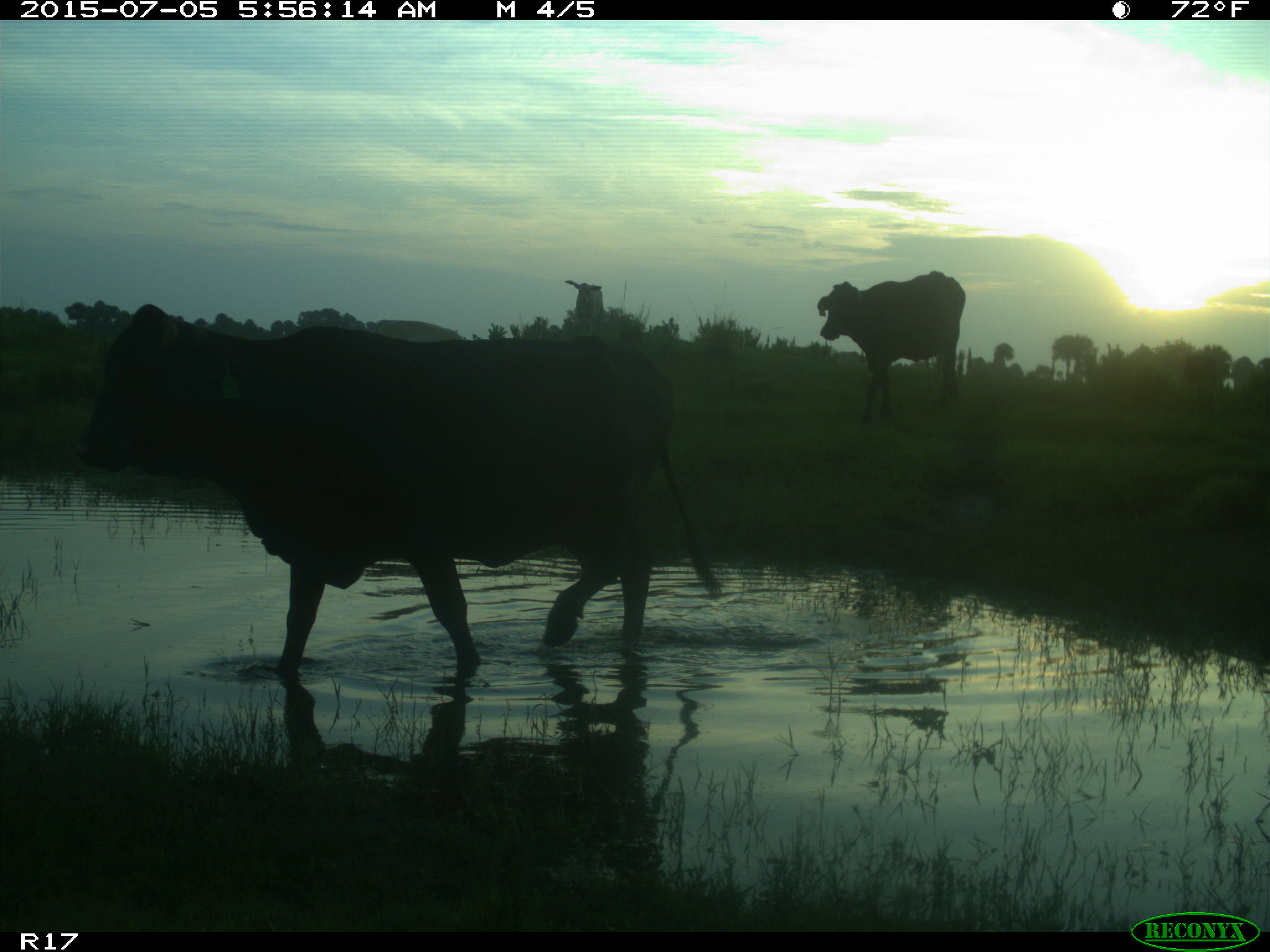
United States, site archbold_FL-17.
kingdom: Animalia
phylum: Chordata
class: Mammalia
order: Artiodactyla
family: Bovidae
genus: Bos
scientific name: Bos taurus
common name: domestic cow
Bos taurus (domestic cow).